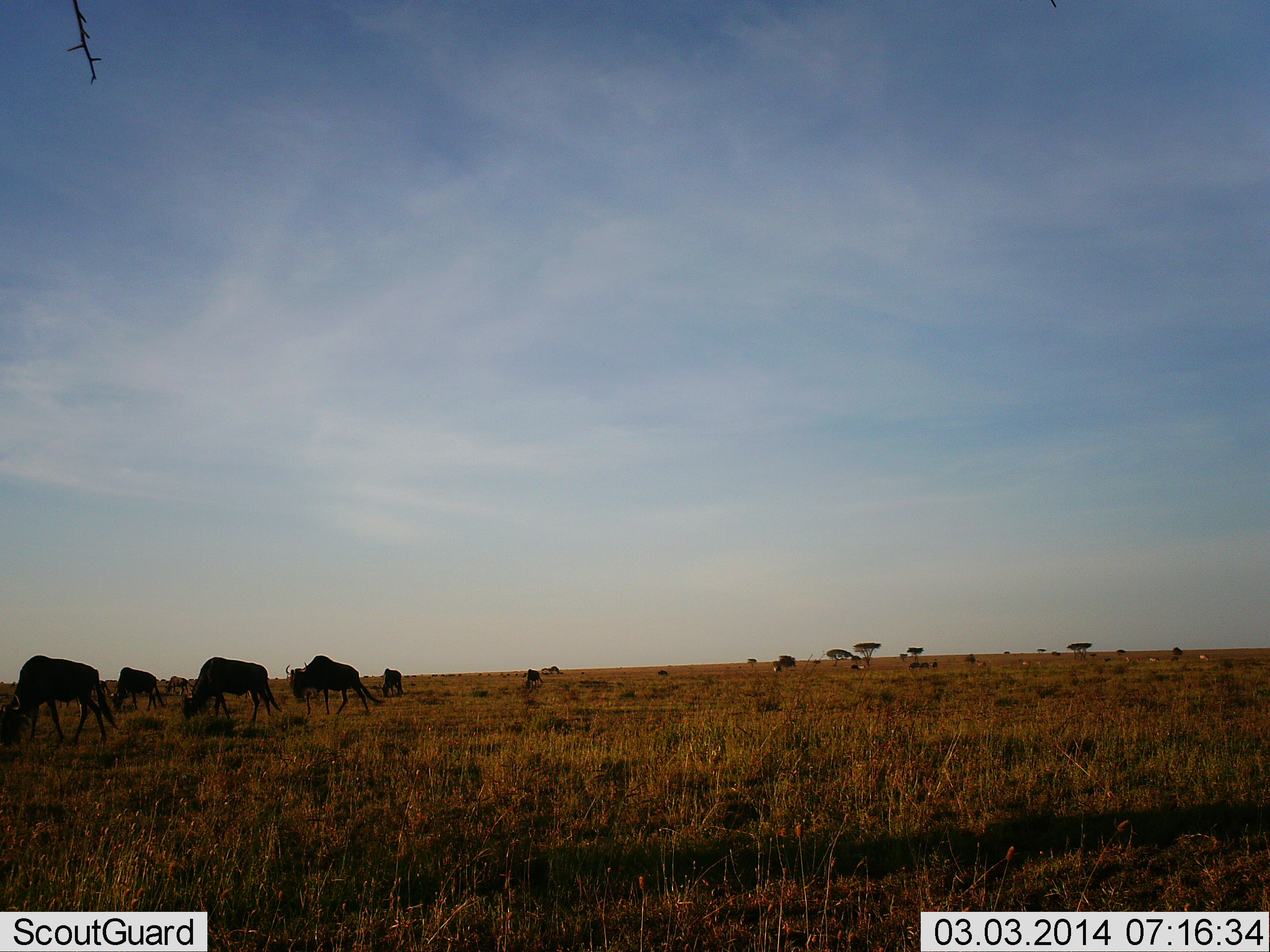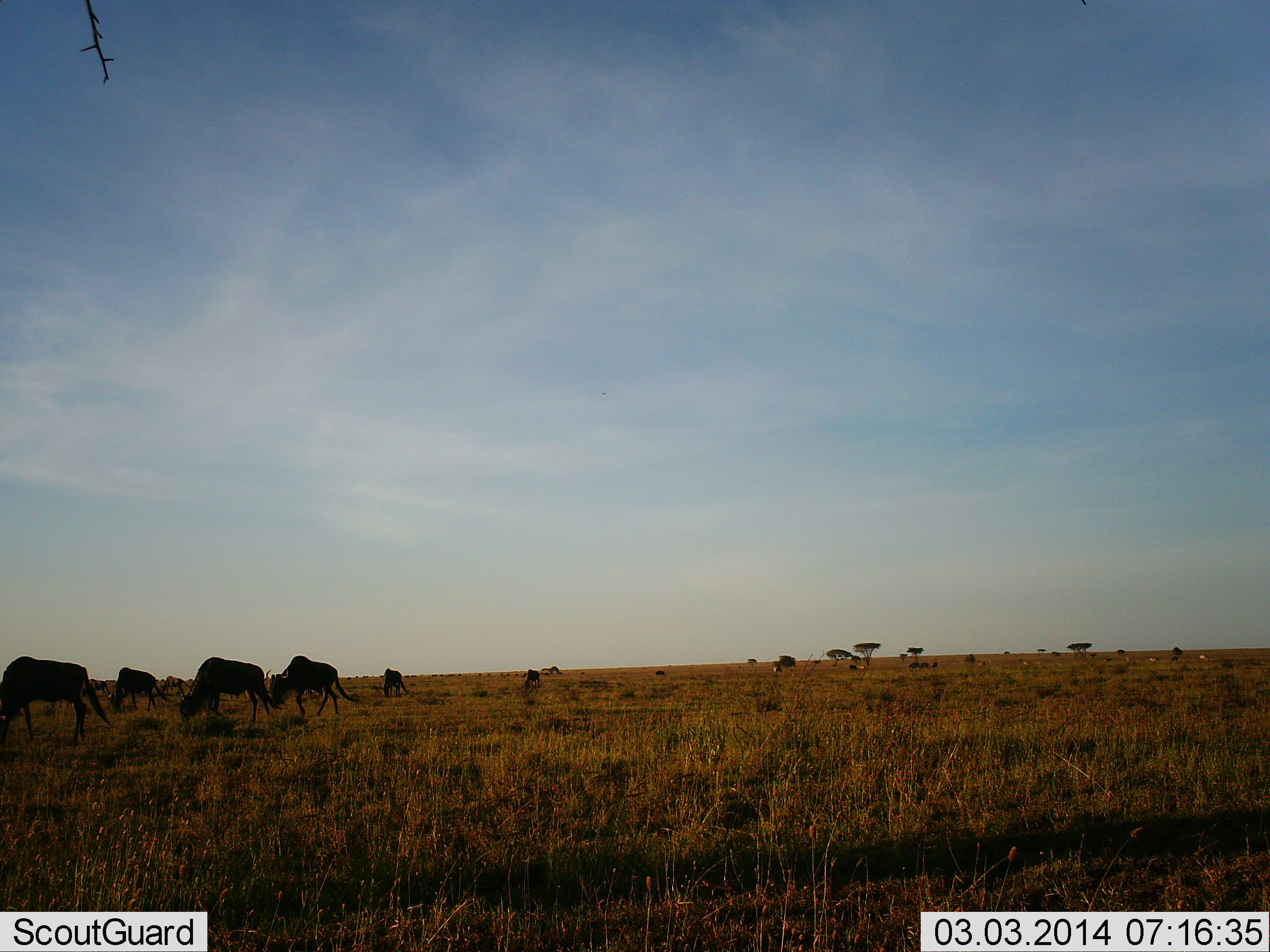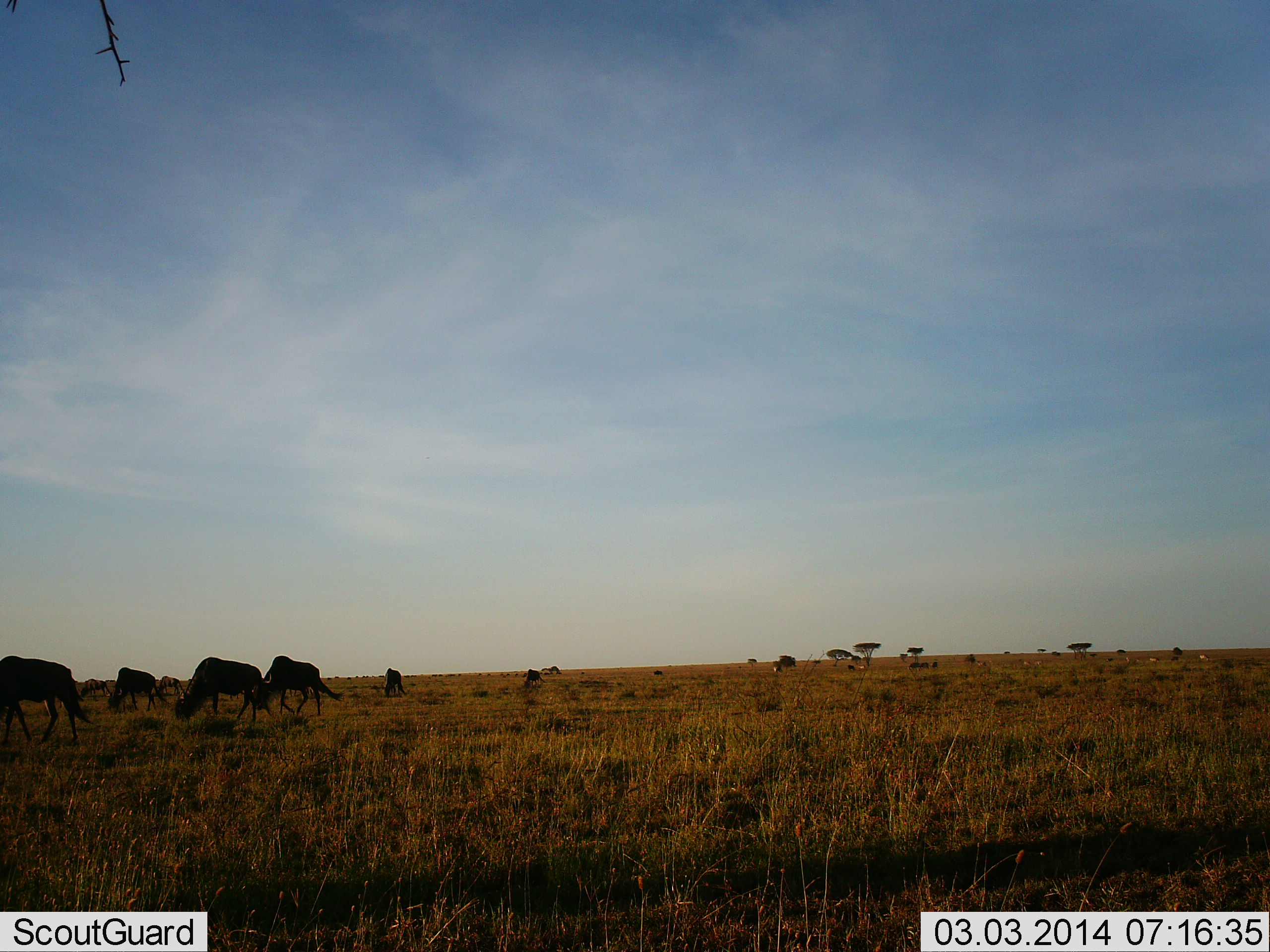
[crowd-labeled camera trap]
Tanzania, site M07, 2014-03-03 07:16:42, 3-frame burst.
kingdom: Animalia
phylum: Chordata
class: Mammalia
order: Artiodactyla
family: Bovidae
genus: Connochaetes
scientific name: Connochaetes taurinus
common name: blue wildebeest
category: wildebeest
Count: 7.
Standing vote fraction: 9%.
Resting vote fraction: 0%.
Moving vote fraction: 45%.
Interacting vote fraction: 9%.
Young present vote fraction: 0%.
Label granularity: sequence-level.